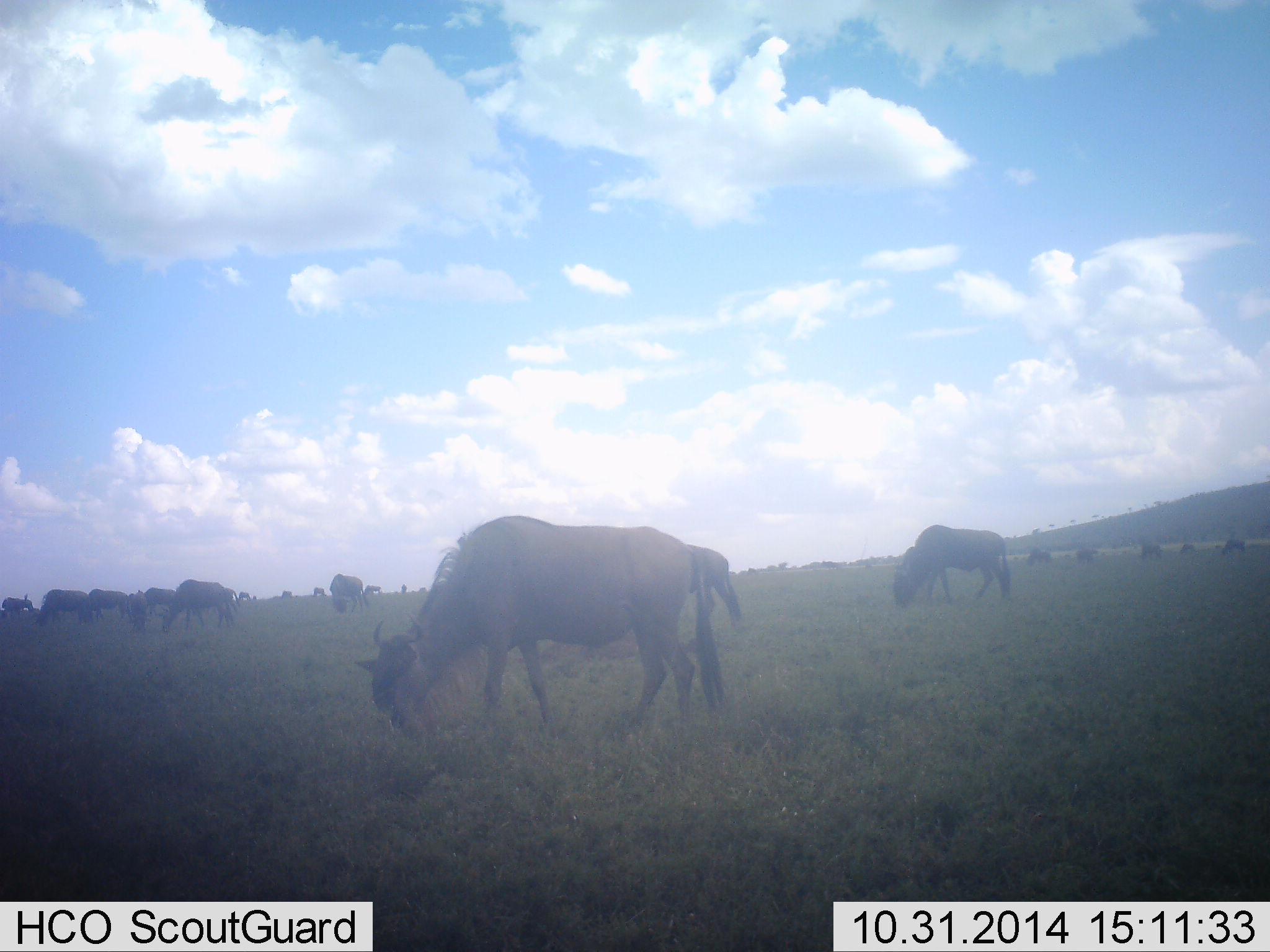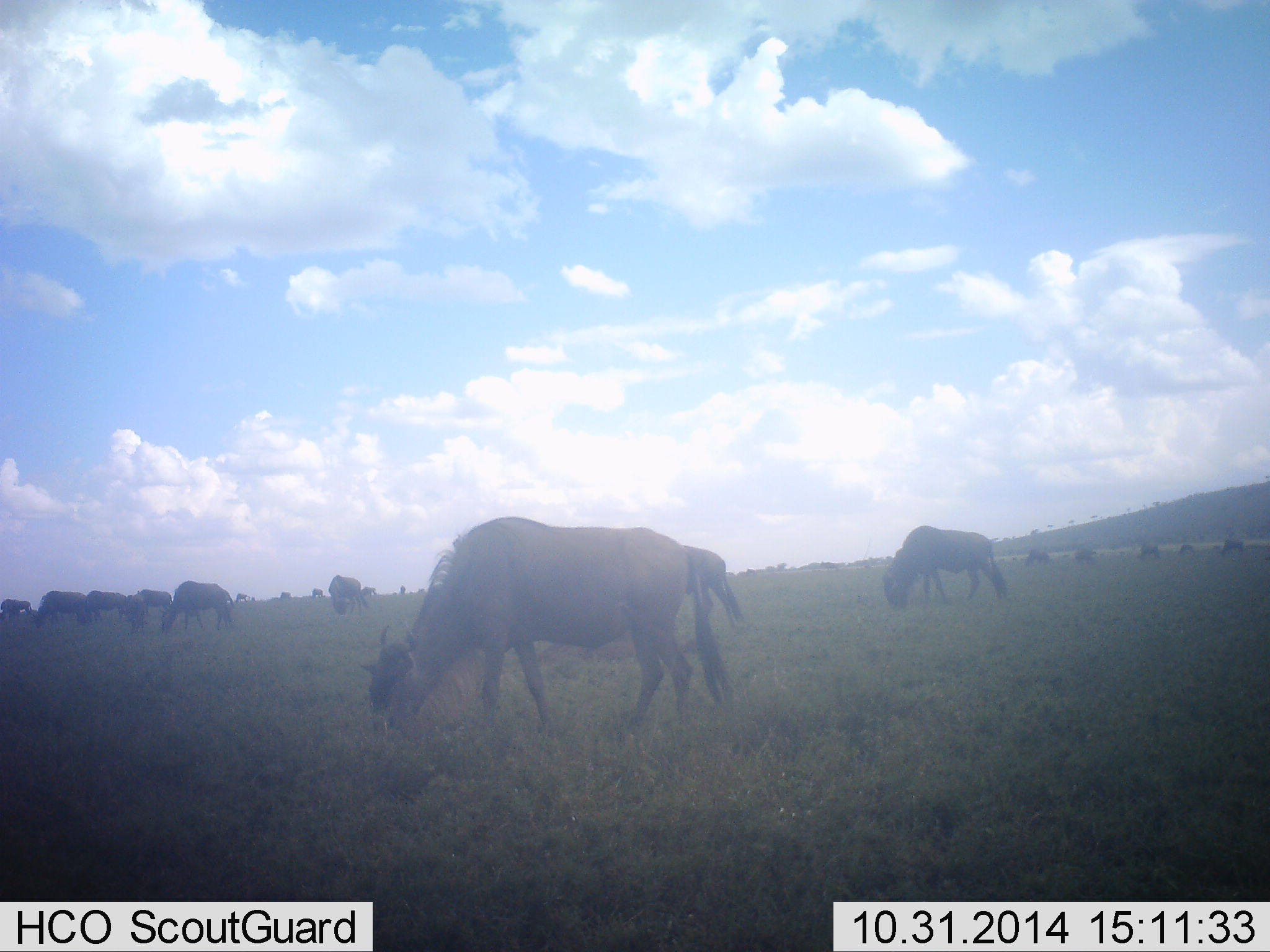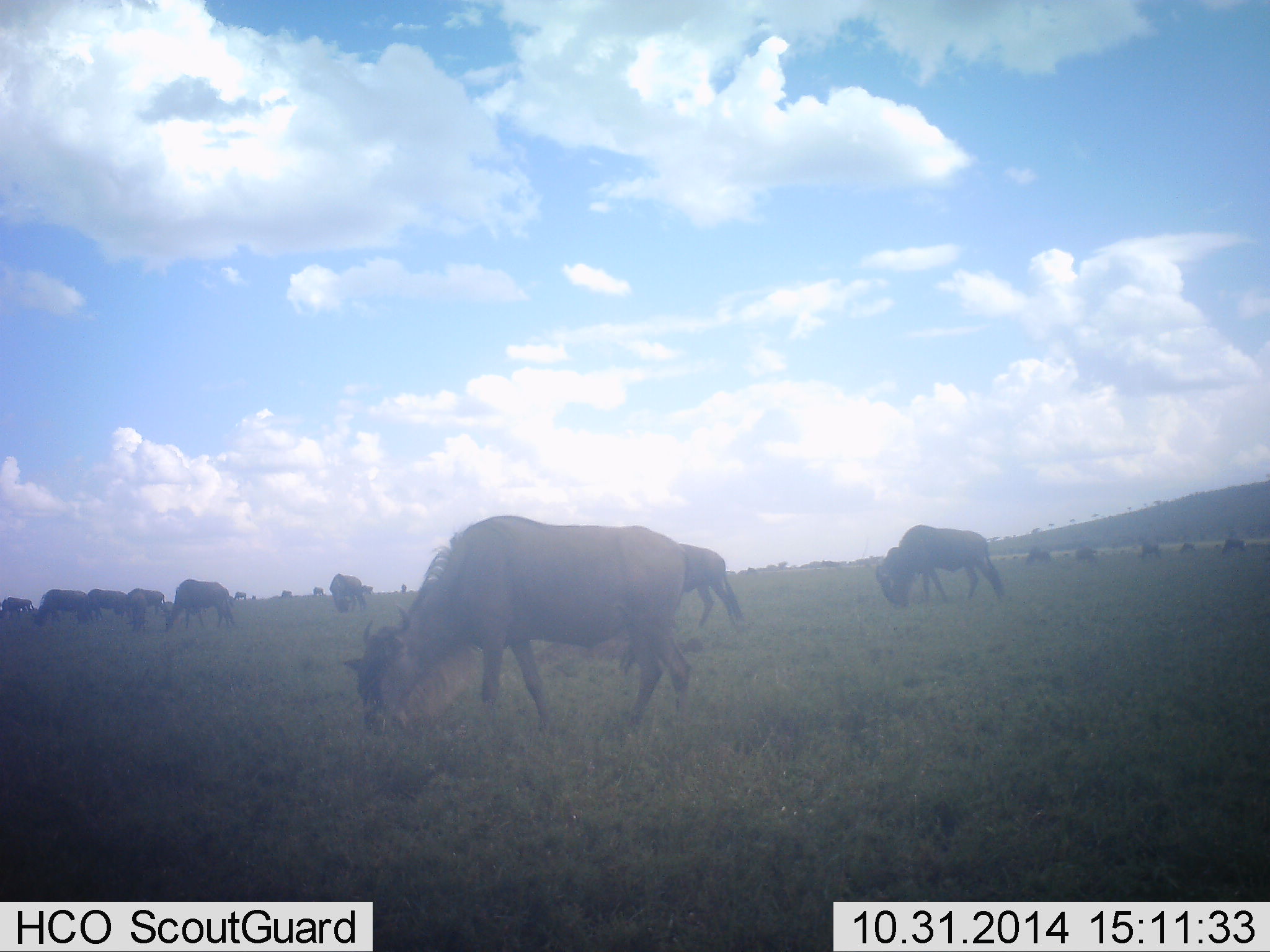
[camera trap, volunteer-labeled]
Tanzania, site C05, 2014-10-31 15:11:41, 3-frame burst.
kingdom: Animalia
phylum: Chordata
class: Mammalia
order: Artiodactyla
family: Bovidae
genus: Connochaetes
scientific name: Connochaetes taurinus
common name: blue wildebeest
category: wildebeest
Wildebeest (blue wildebeest) (Connochaetes taurinus), count 11-50. Behavior (volunteer vote fractions): standing 40%, resting 0%, moving 20%, interacting 10%. Young present (vote fraction): 0%. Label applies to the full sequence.